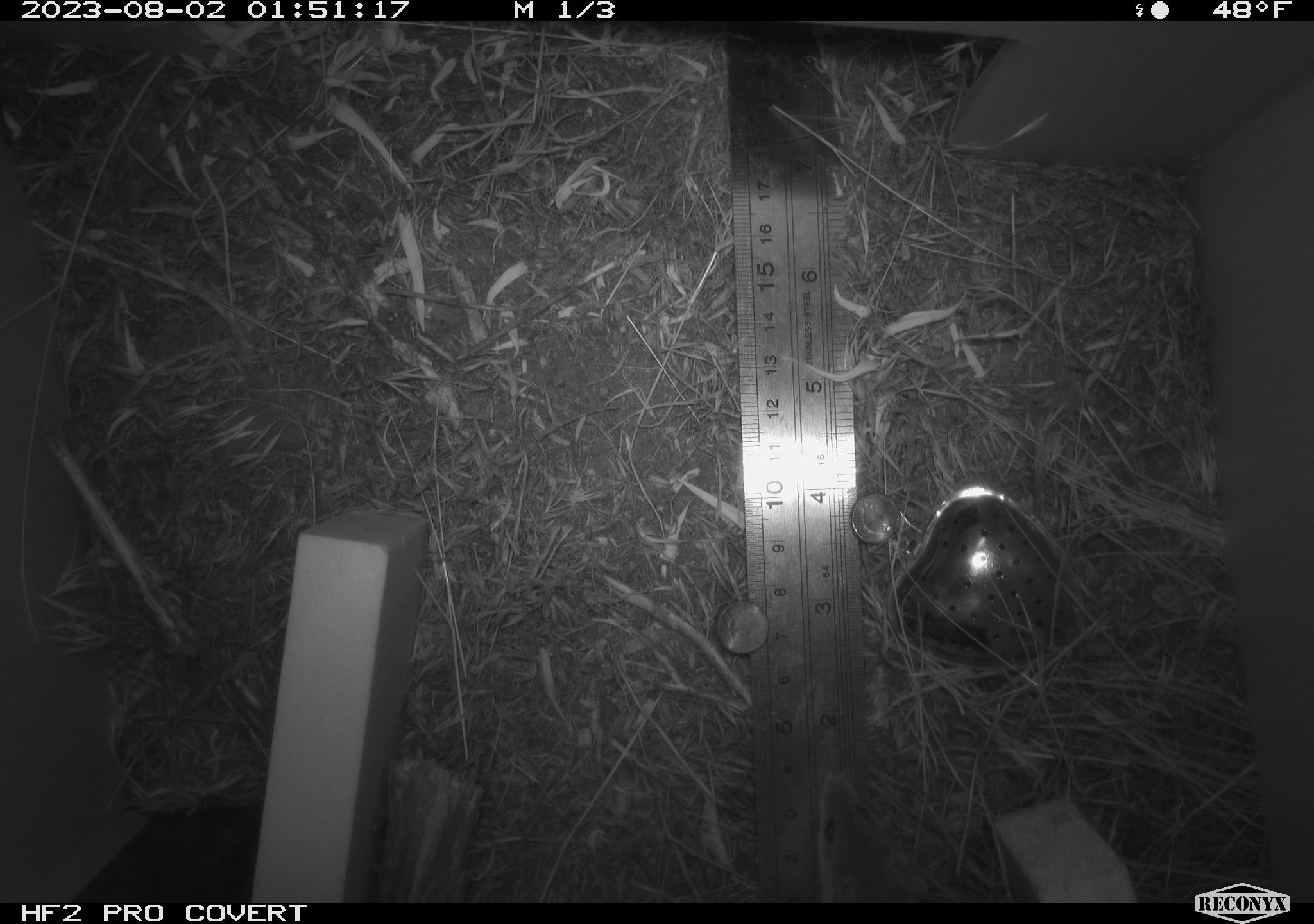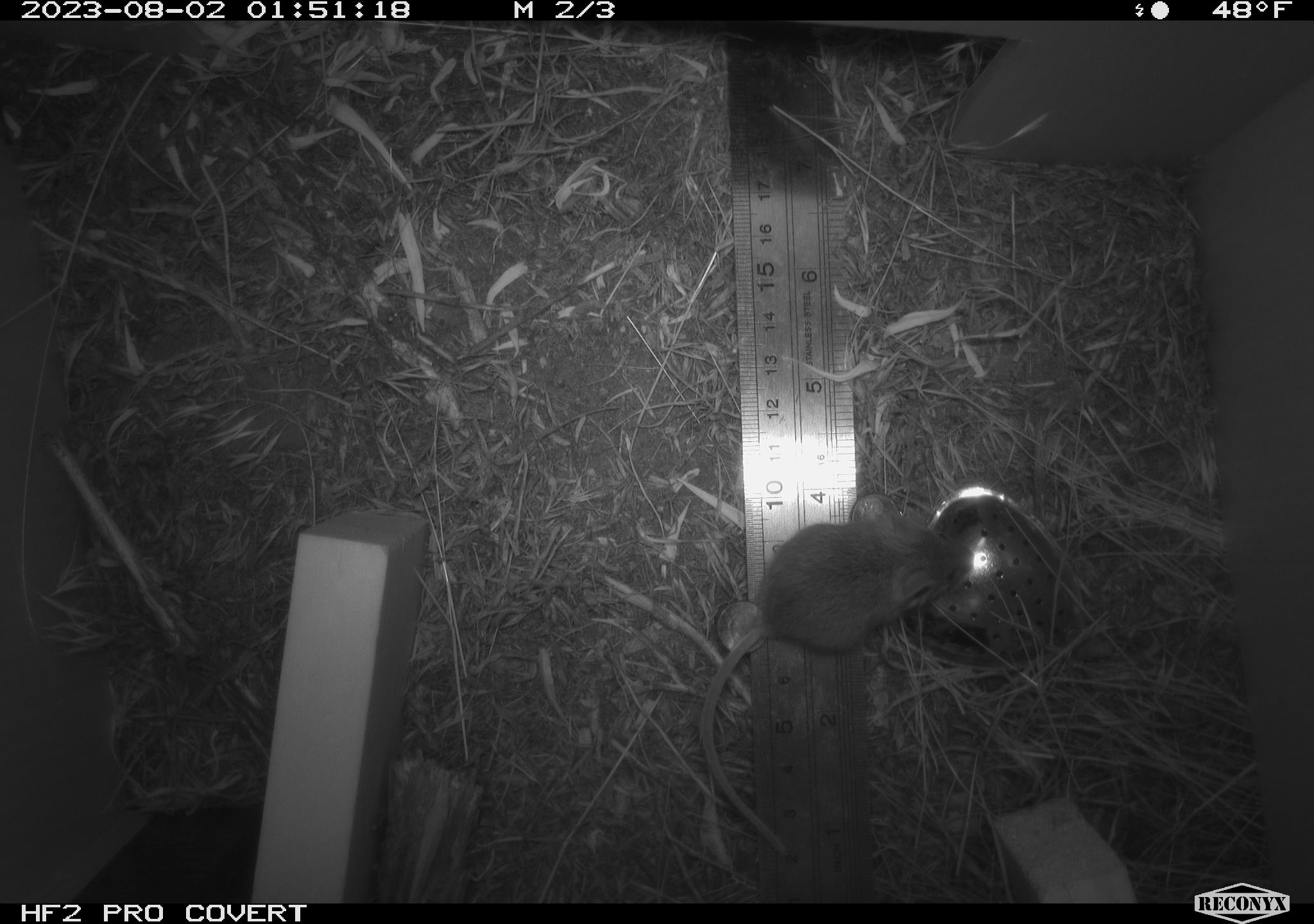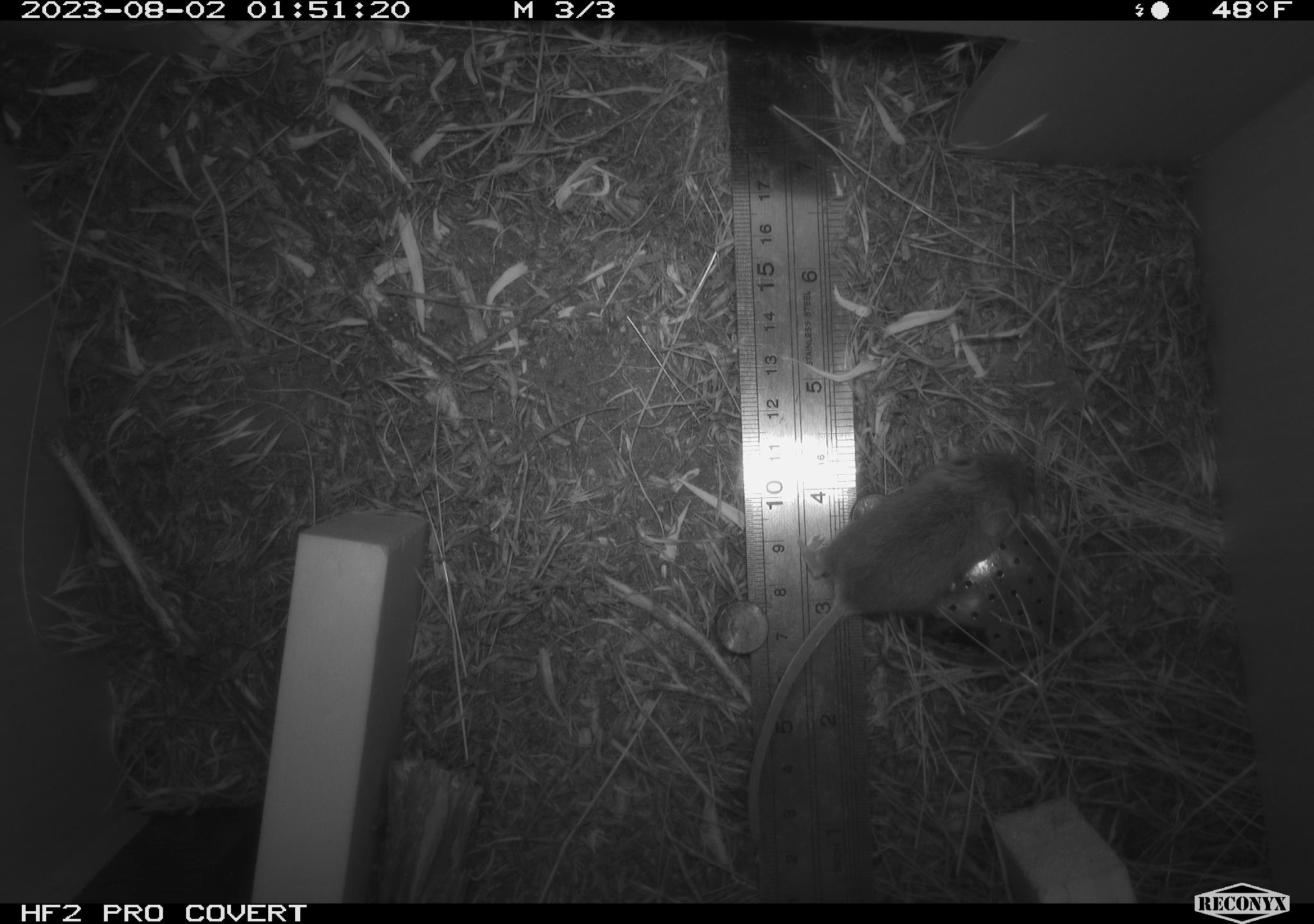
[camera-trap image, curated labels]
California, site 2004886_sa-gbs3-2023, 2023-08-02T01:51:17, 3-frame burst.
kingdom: Animalia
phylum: Chordata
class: Mammalia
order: Rodentia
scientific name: Rodentia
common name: mouse species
Mouse species (Rodentia).